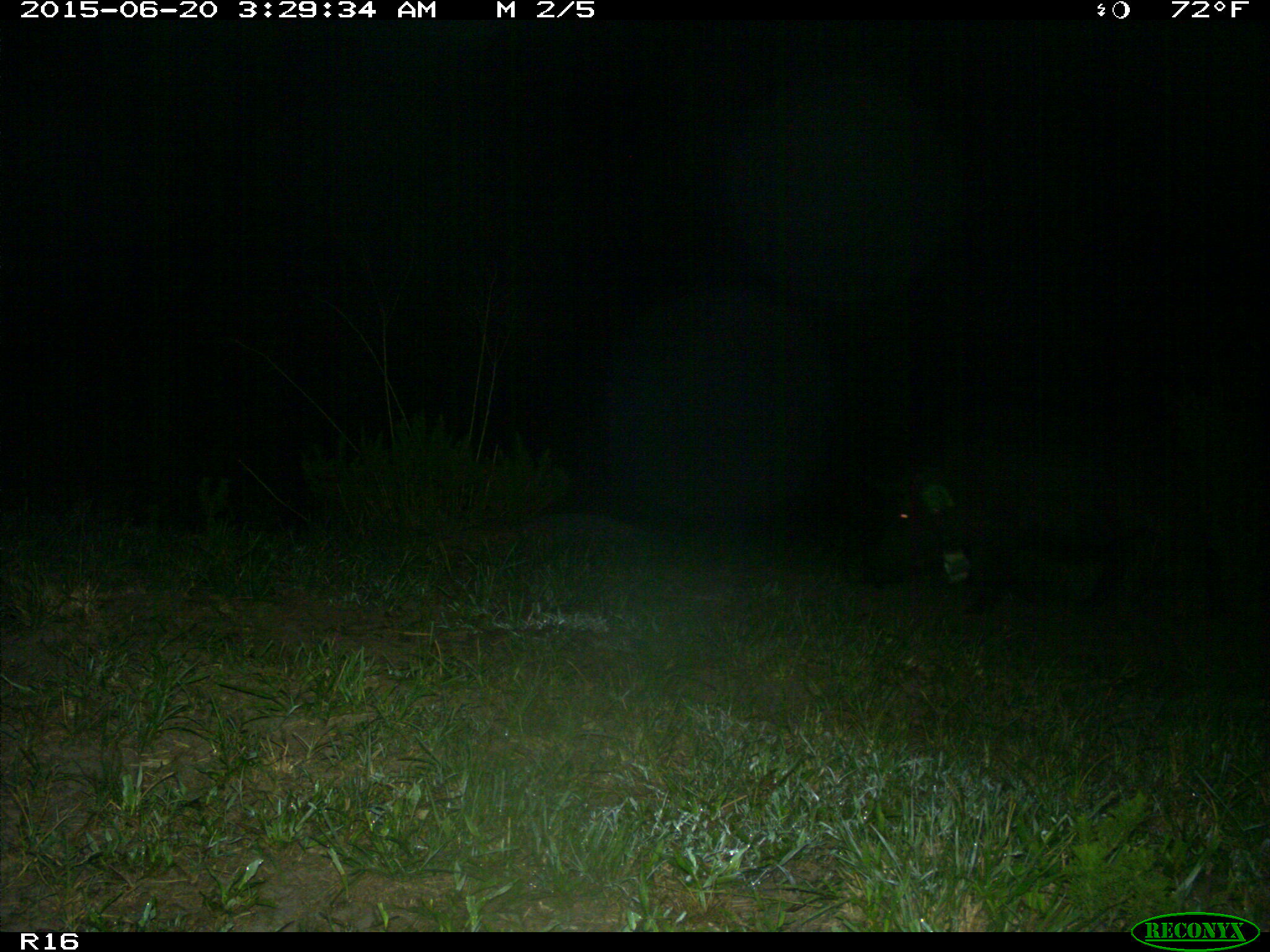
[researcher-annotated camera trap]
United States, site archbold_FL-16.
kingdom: Animalia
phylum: Chordata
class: Mammalia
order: Artiodactyla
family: Suidae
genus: Sus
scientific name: Sus scrofa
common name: wild boar